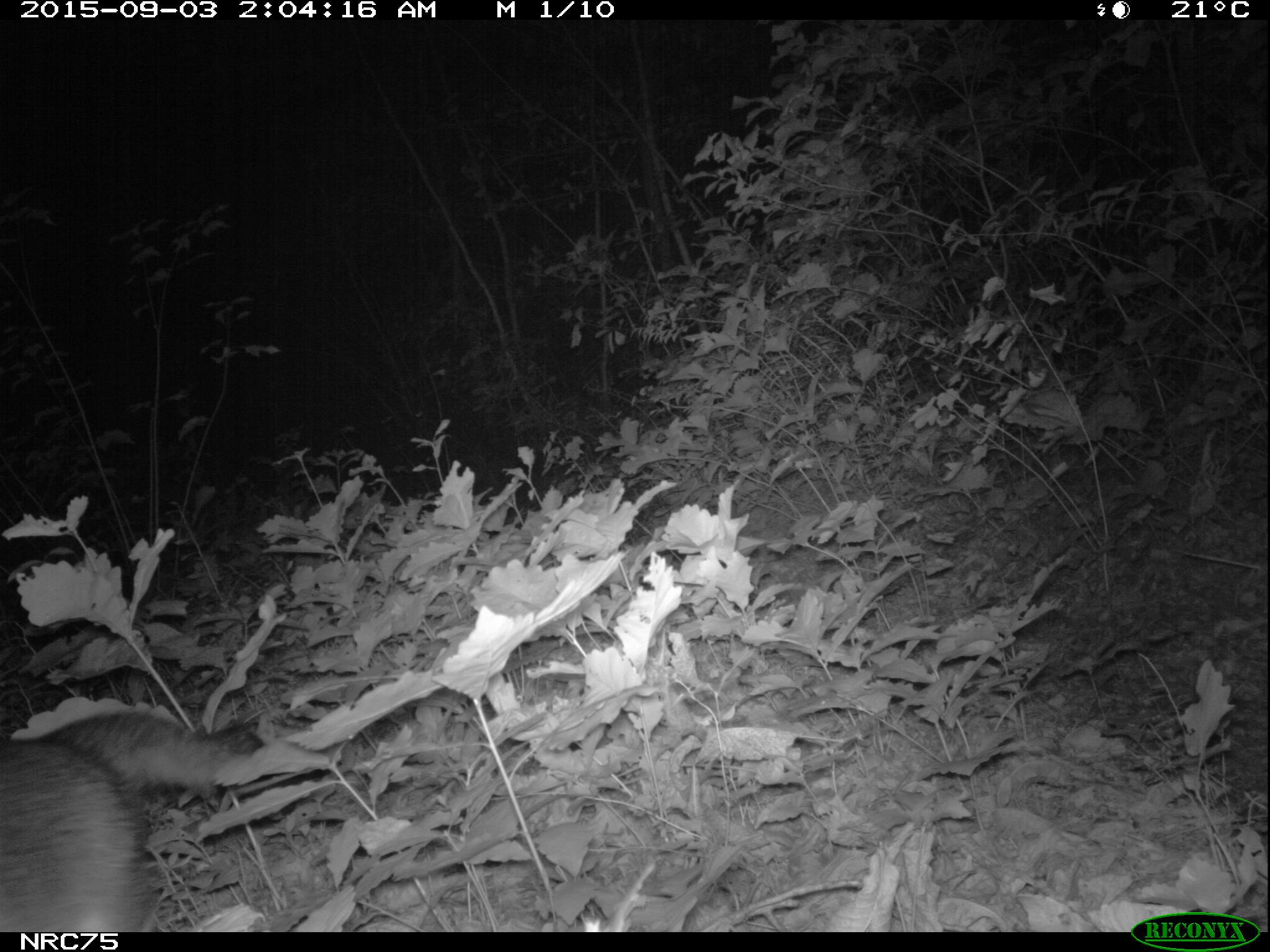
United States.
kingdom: Animalia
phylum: Chordata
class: Mammalia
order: Carnivora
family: Canidae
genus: Urocyon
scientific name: Urocyon cinereoargenteus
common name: gray fox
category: Grey Fox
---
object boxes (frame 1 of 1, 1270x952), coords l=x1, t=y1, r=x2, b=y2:
Grey Fox: l=2, t=686, r=271, b=936